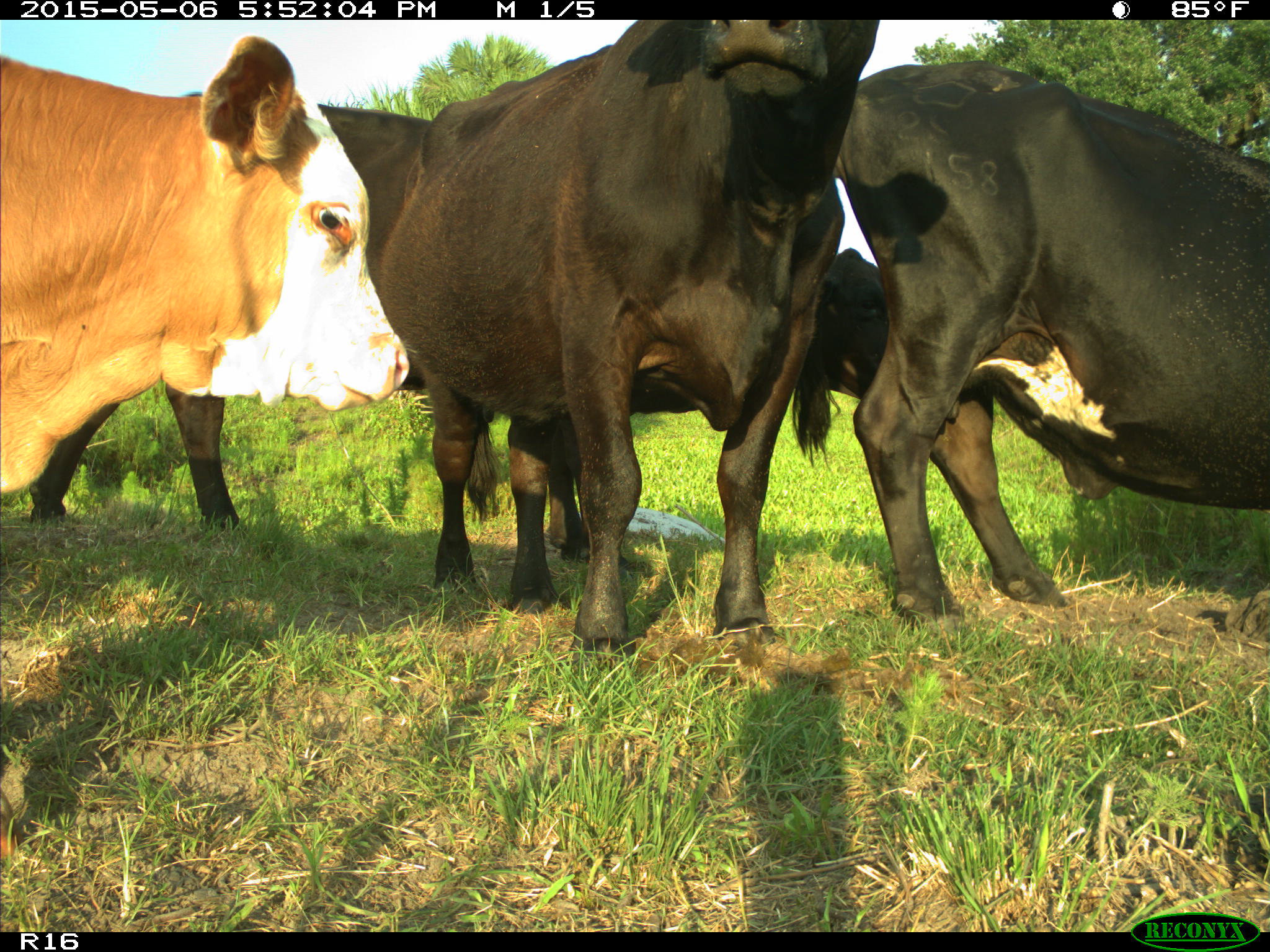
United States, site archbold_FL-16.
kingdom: Animalia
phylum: Chordata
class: Mammalia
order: Artiodactyla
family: Bovidae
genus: Bos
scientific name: Bos taurus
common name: domestic cow